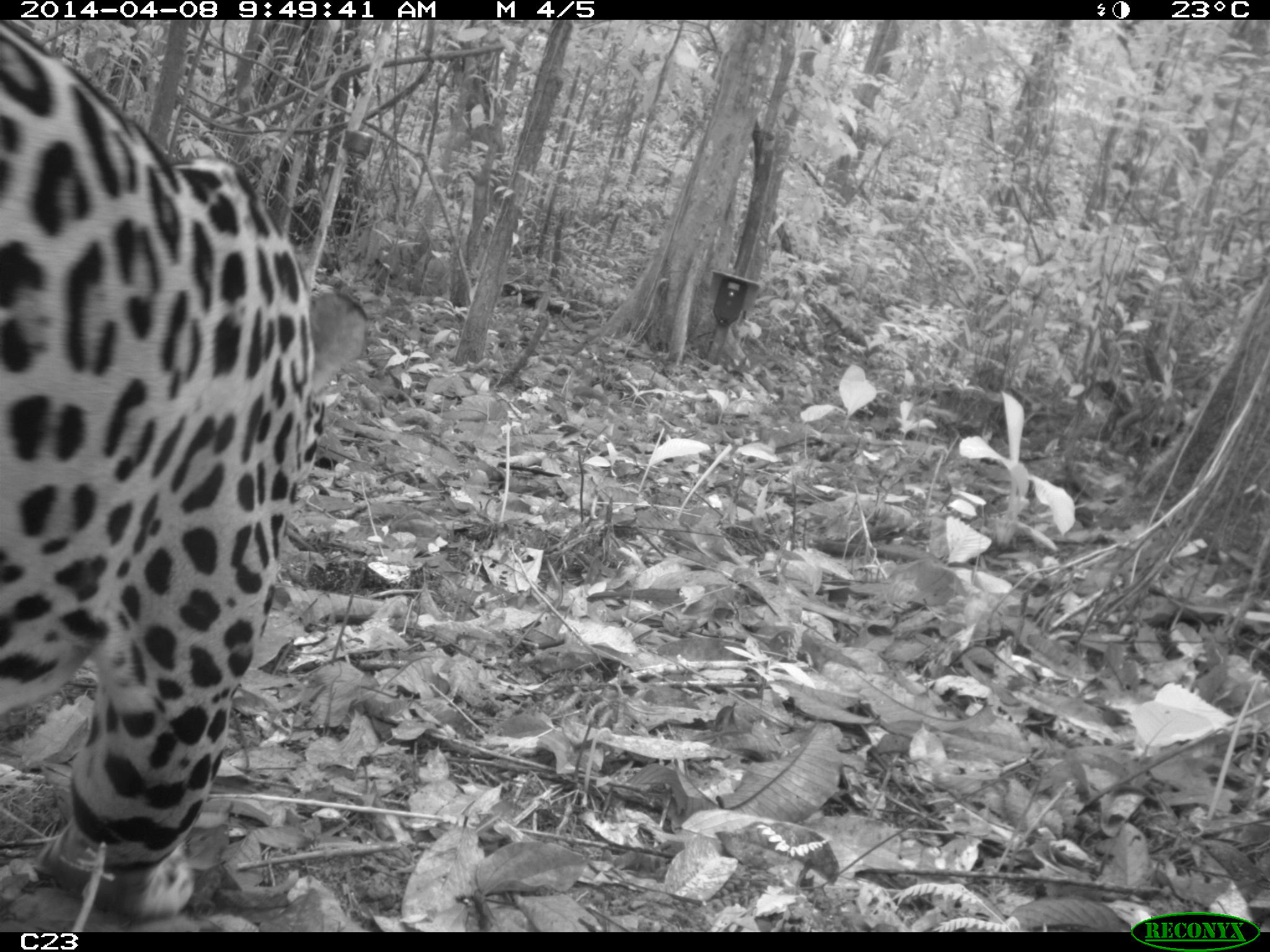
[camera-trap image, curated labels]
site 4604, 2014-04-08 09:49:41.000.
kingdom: Animalia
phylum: Chordata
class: Mammalia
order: Carnivora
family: Felidae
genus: Panthera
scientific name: Panthera onca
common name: jaguar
Panthera onca (jaguar), count 1, age adult, sex male.